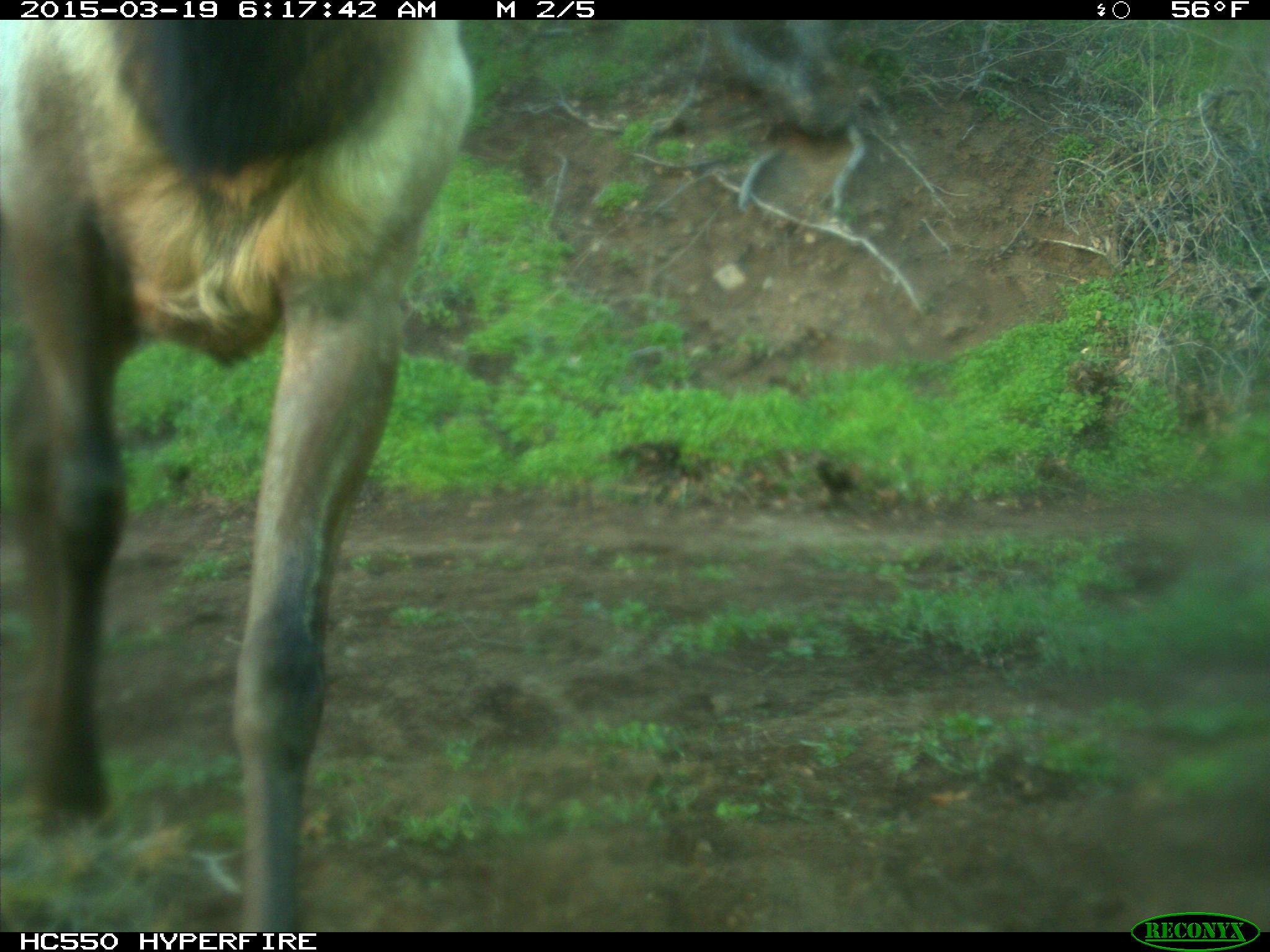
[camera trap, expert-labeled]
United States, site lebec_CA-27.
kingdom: Animalia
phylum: Chordata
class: Mammalia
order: Artiodactyla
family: Cervidae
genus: Cervus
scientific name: Cervus canadensis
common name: elk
Cervus canadensis (elk).